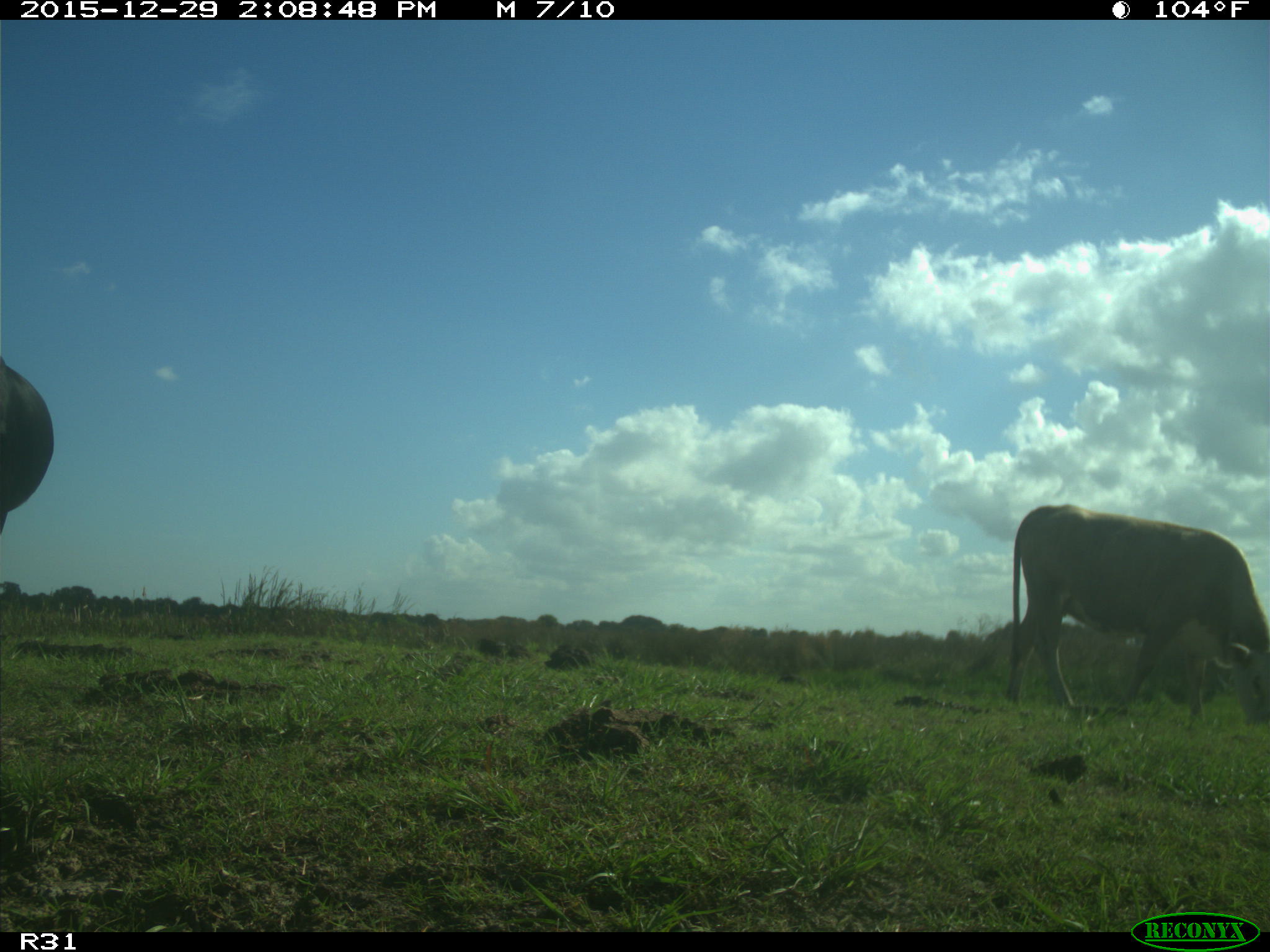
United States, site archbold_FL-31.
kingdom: Animalia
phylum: Chordata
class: Mammalia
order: Artiodactyla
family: Bovidae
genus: Bos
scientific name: Bos taurus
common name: domestic cow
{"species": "Bos taurus (domestic cow)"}